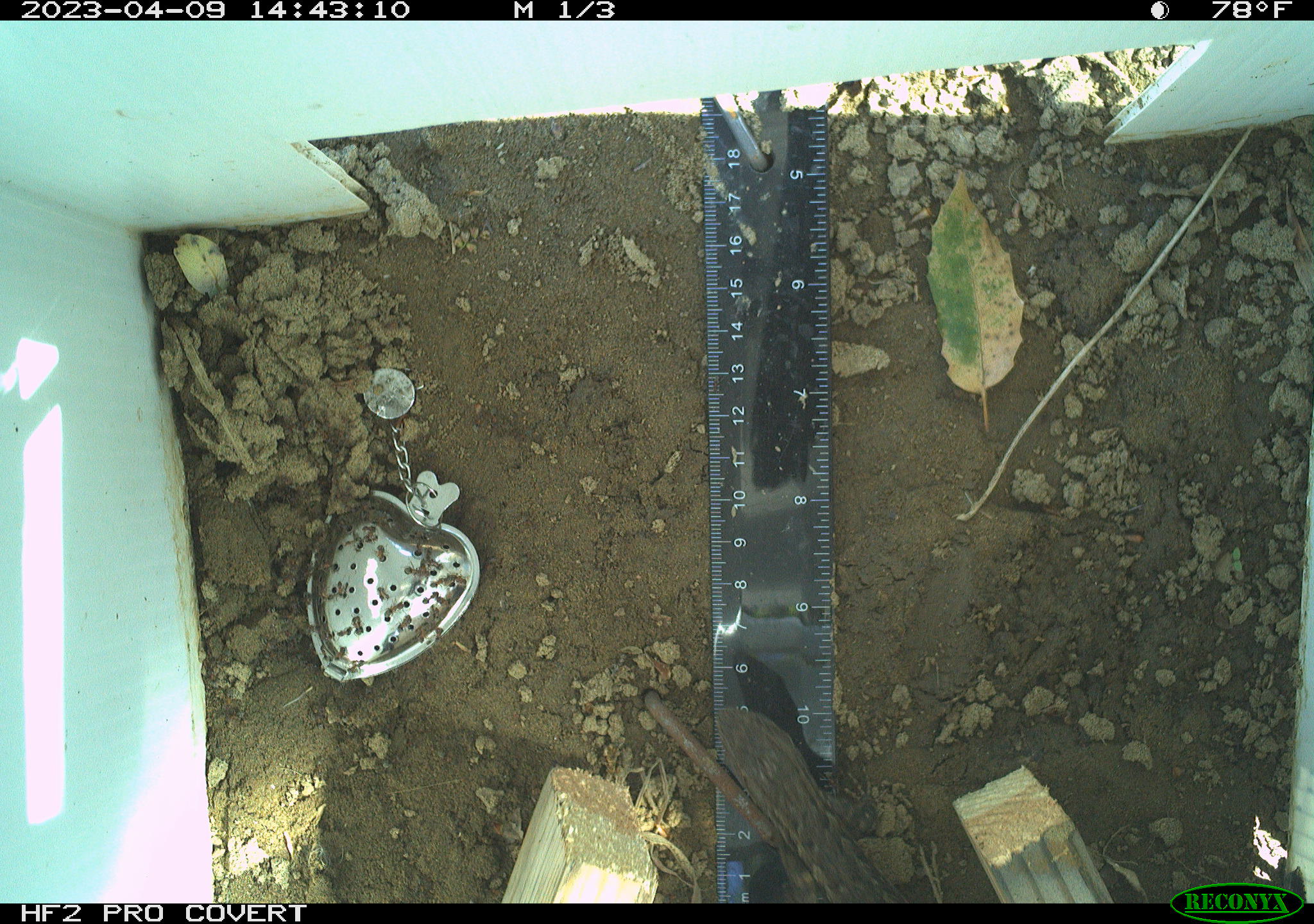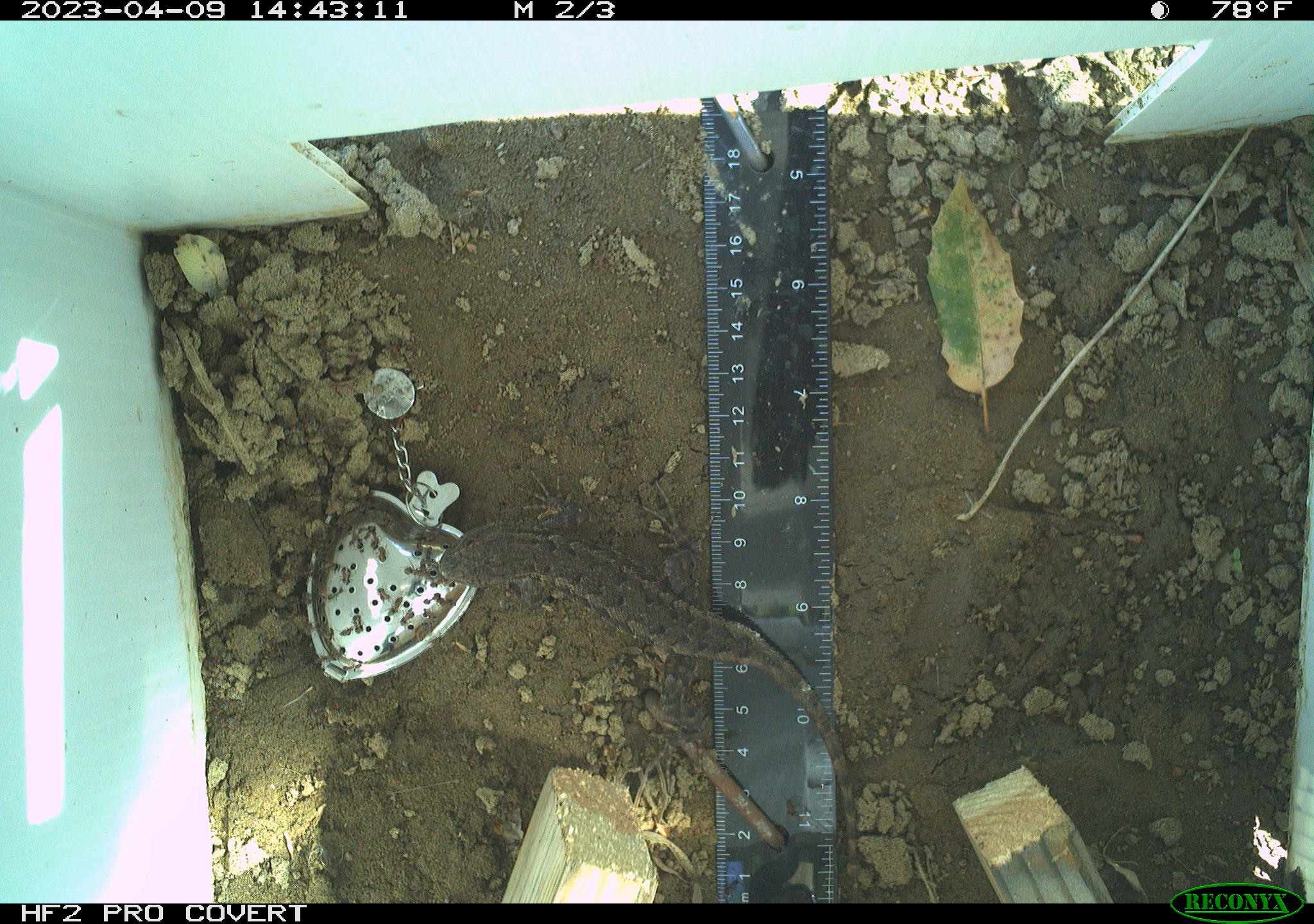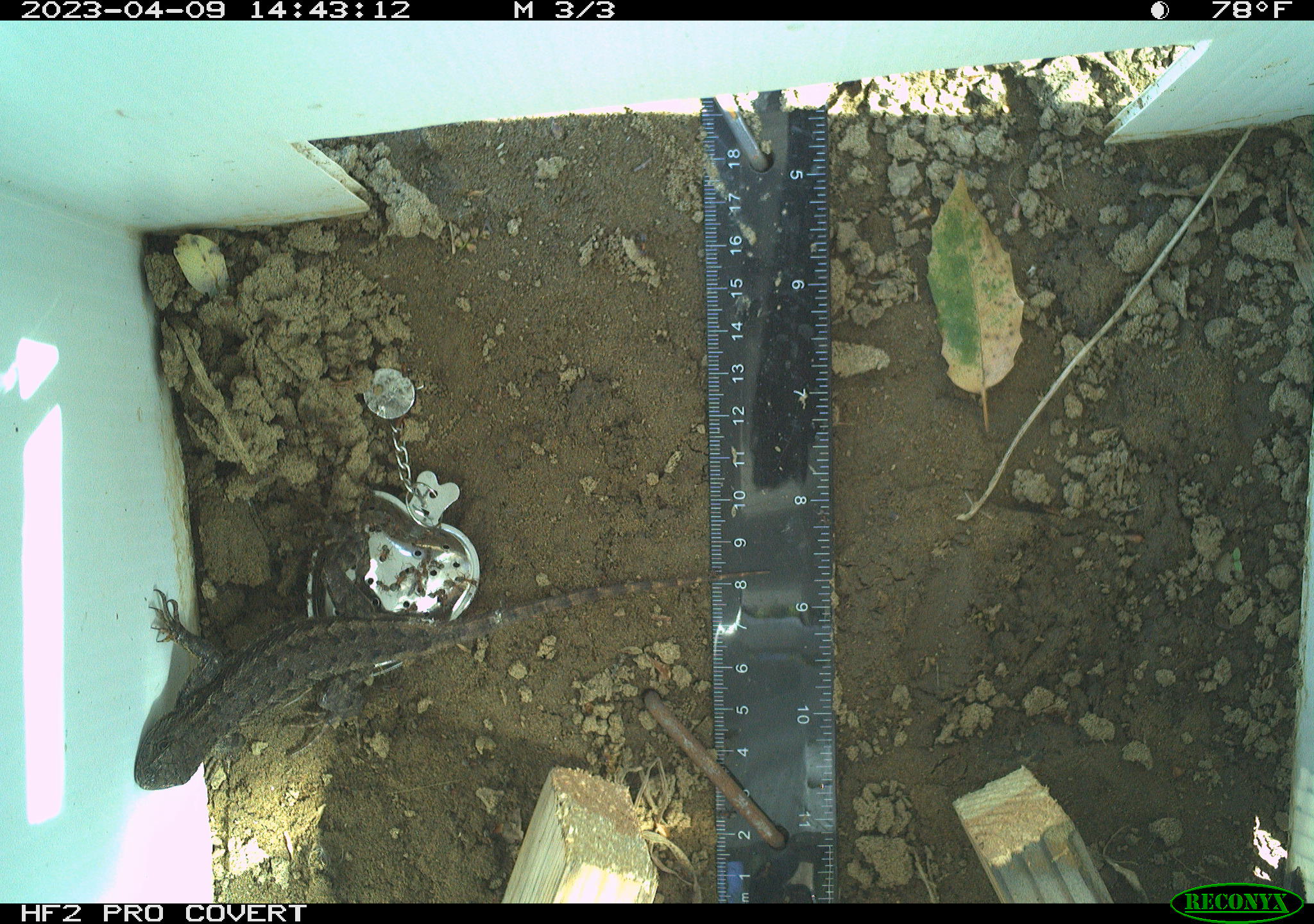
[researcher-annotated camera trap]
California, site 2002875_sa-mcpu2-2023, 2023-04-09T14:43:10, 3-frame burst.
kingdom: Animalia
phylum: Chordata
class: Reptilia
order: Squamata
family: Phrynosomatidae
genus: Sceloporus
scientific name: Sceloporus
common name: spiny lizards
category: sceloporus species